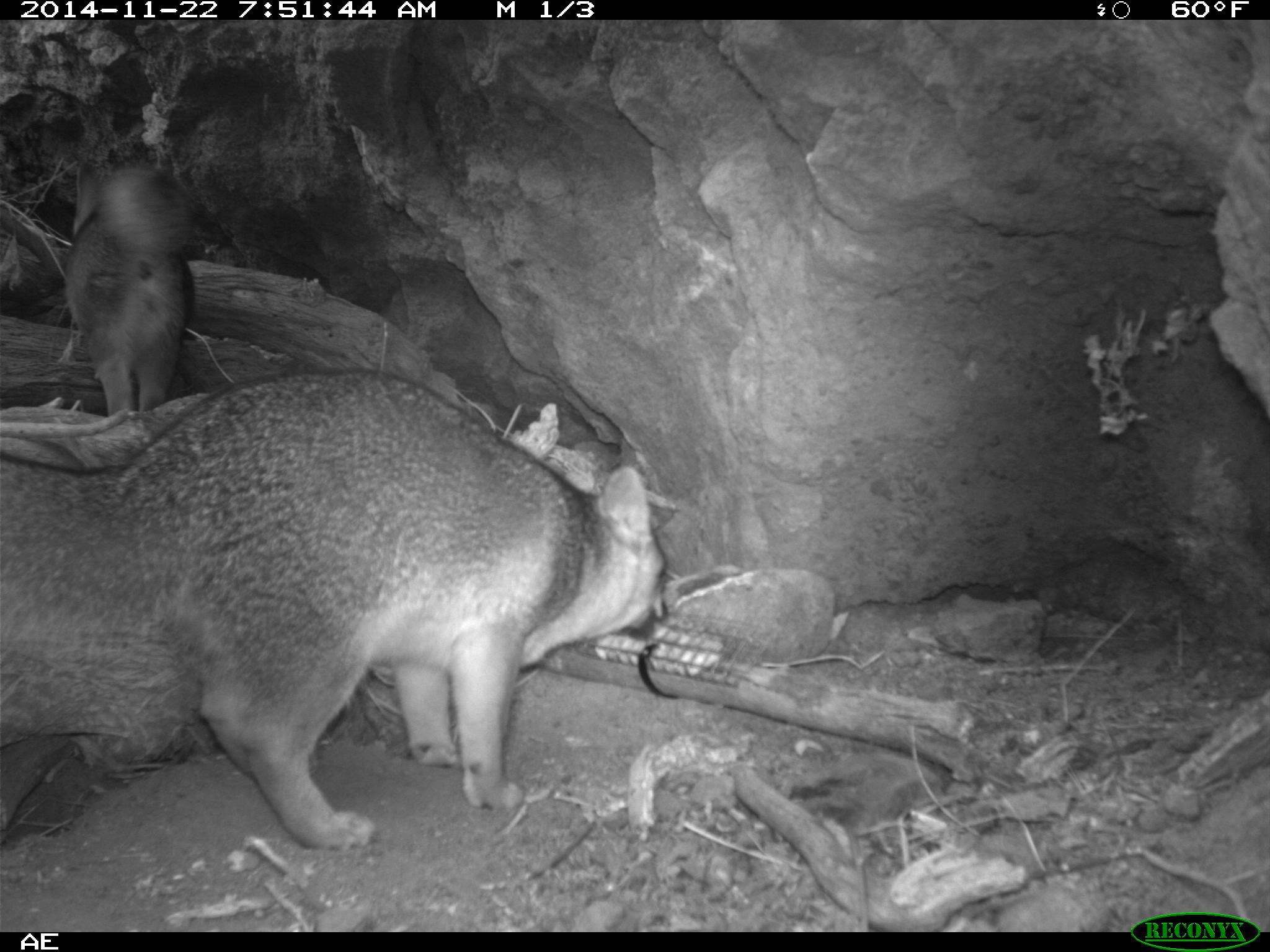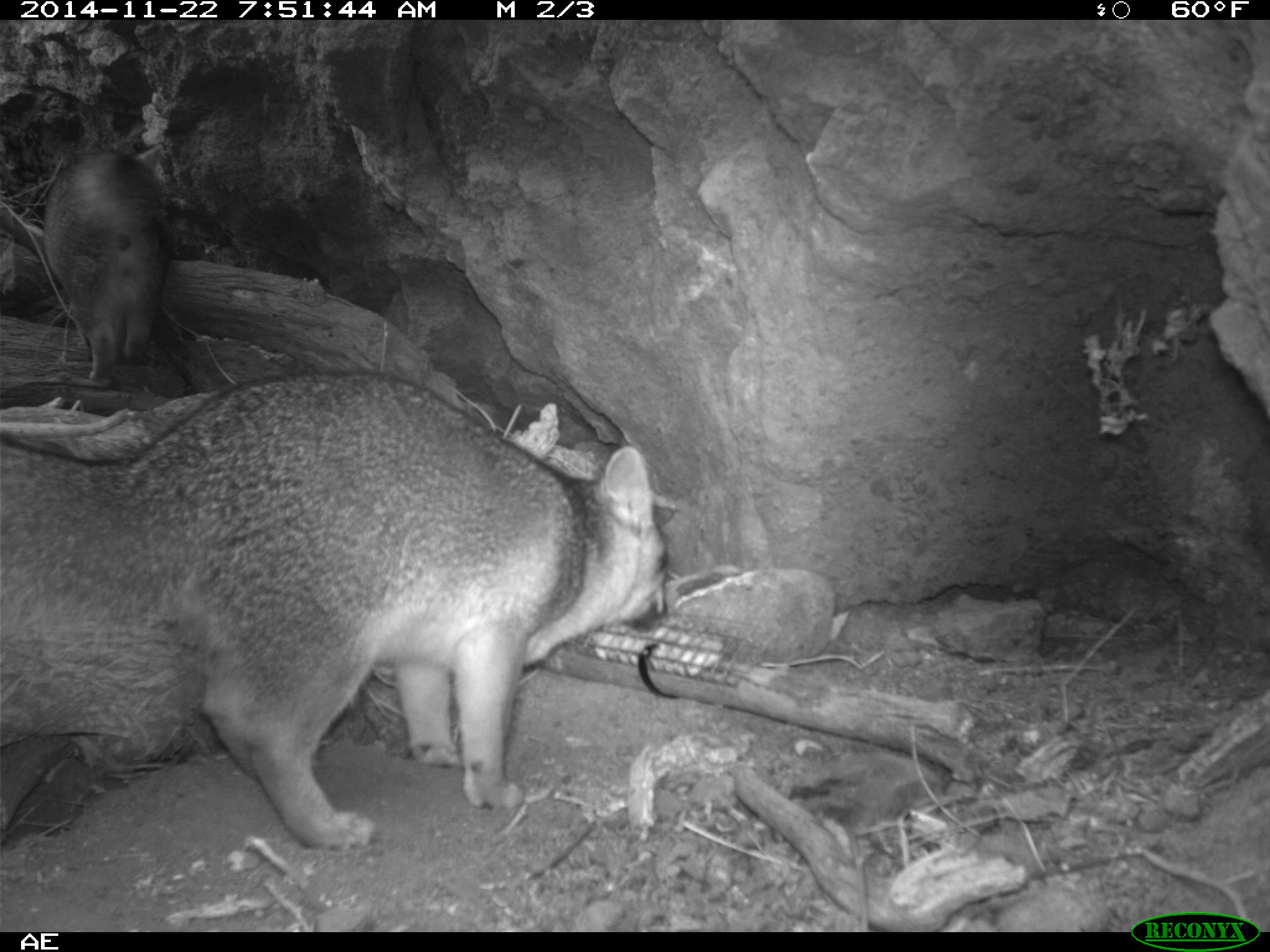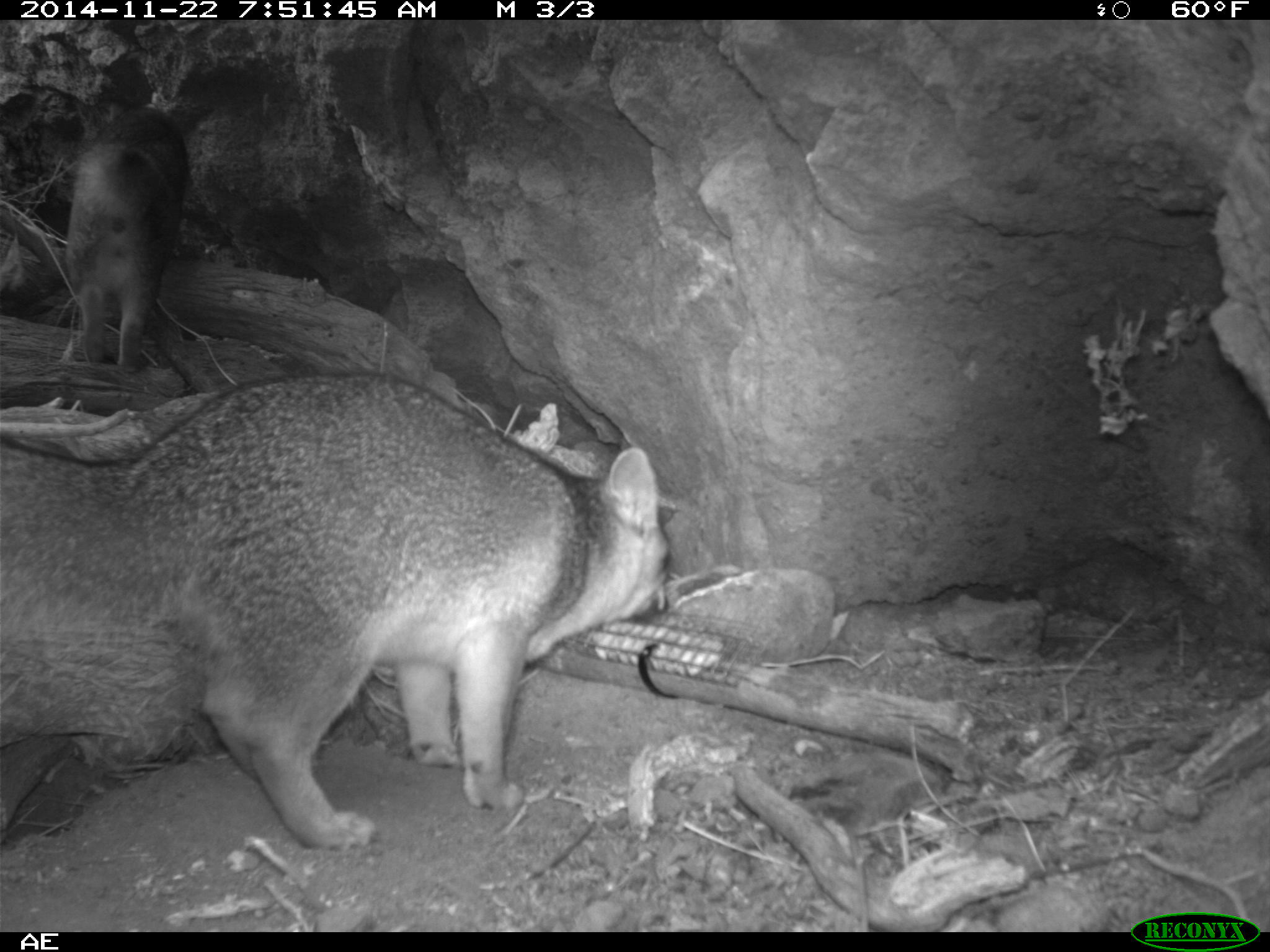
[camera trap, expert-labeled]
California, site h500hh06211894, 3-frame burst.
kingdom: Animalia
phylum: Chordata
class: Mammalia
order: Carnivora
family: Canidae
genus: Urocyon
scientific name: Urocyon littoralis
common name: island fox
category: fox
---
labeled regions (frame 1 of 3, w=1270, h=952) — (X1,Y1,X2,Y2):
fox: (0,369,667,848); (64,161,194,417)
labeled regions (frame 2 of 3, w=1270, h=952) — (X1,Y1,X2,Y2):
fox: (0,372,669,849); (41,143,170,387)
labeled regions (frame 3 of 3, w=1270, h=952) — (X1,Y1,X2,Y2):
fox: (0,372,670,851); (64,104,189,372)